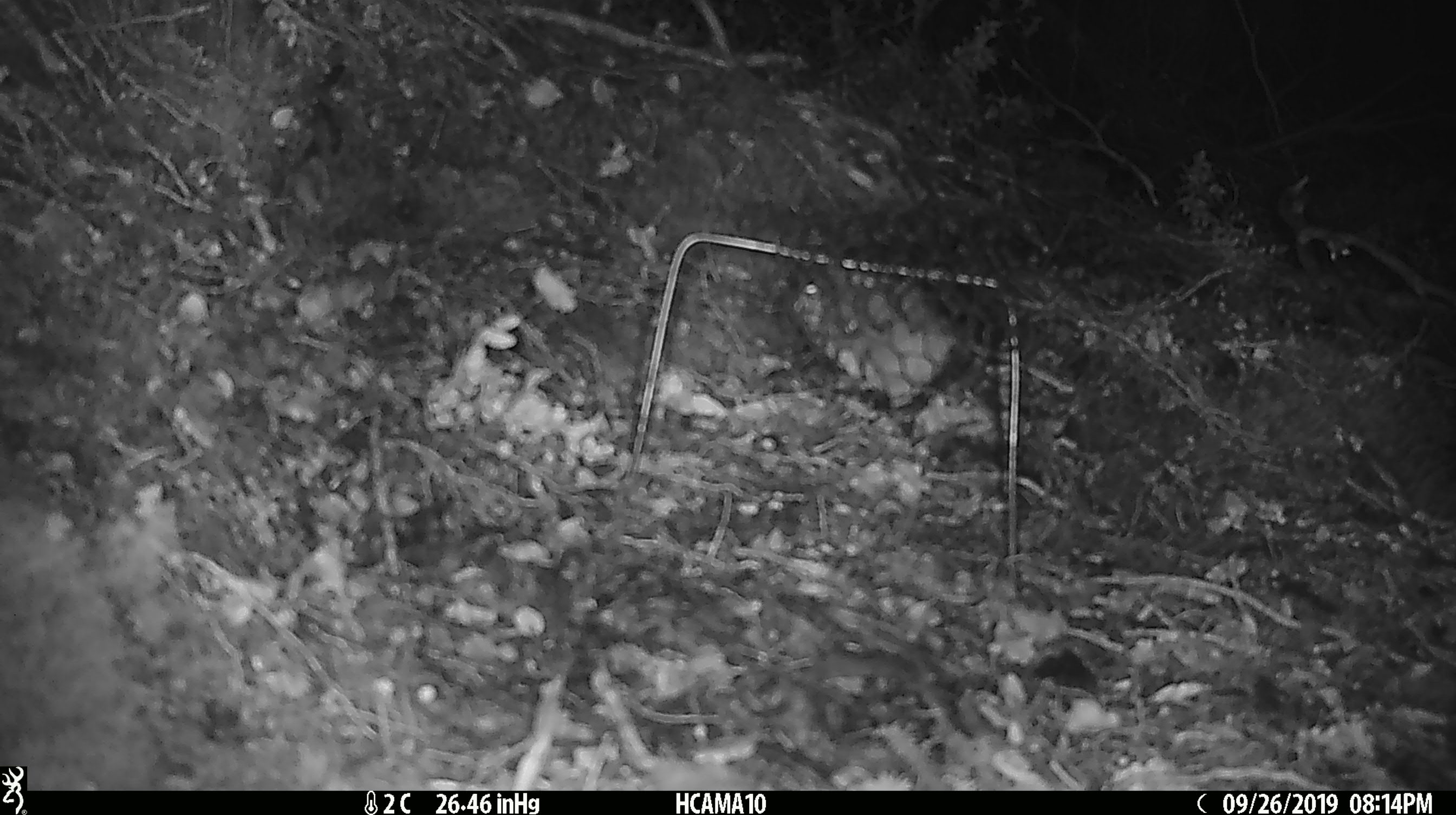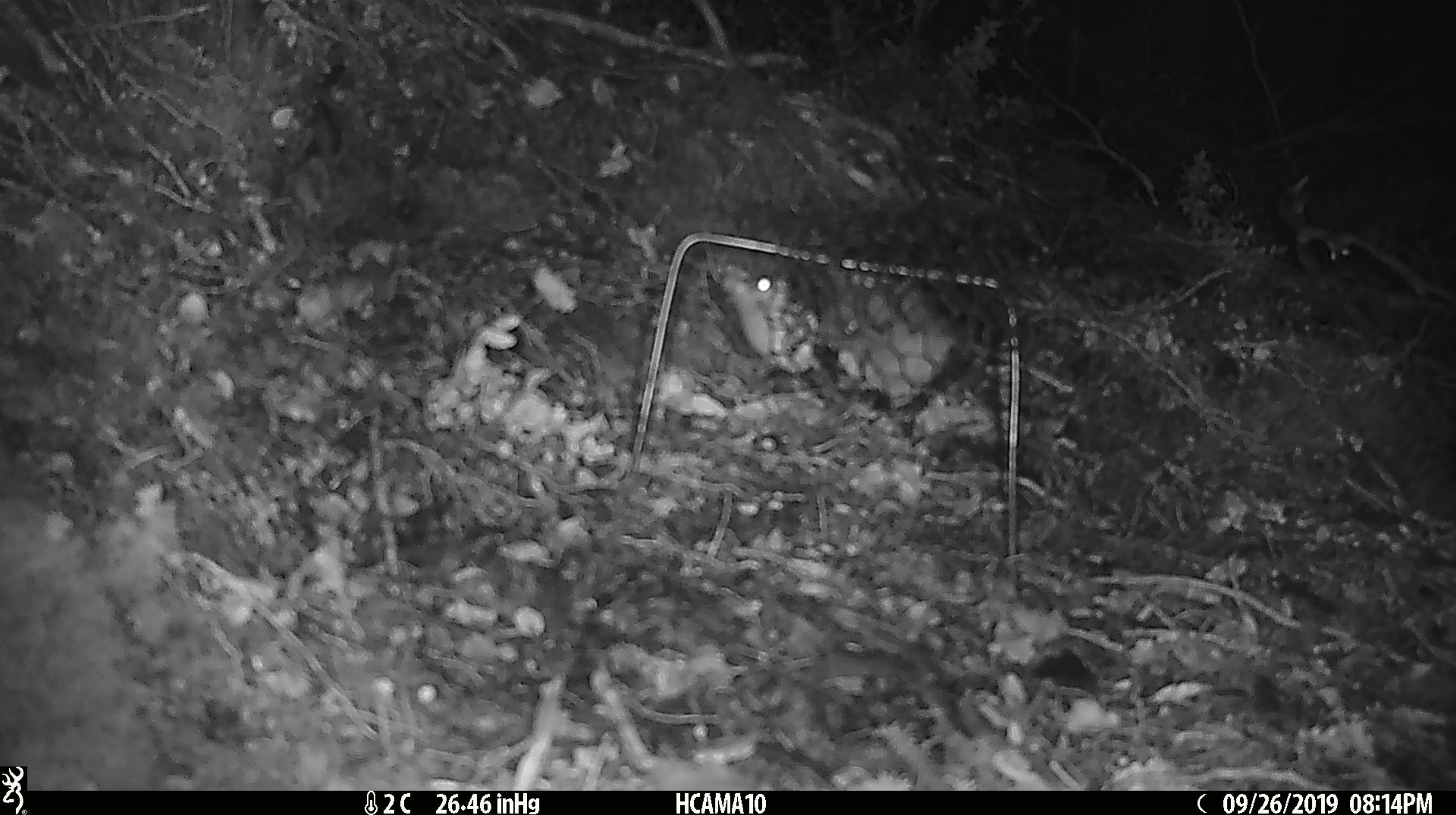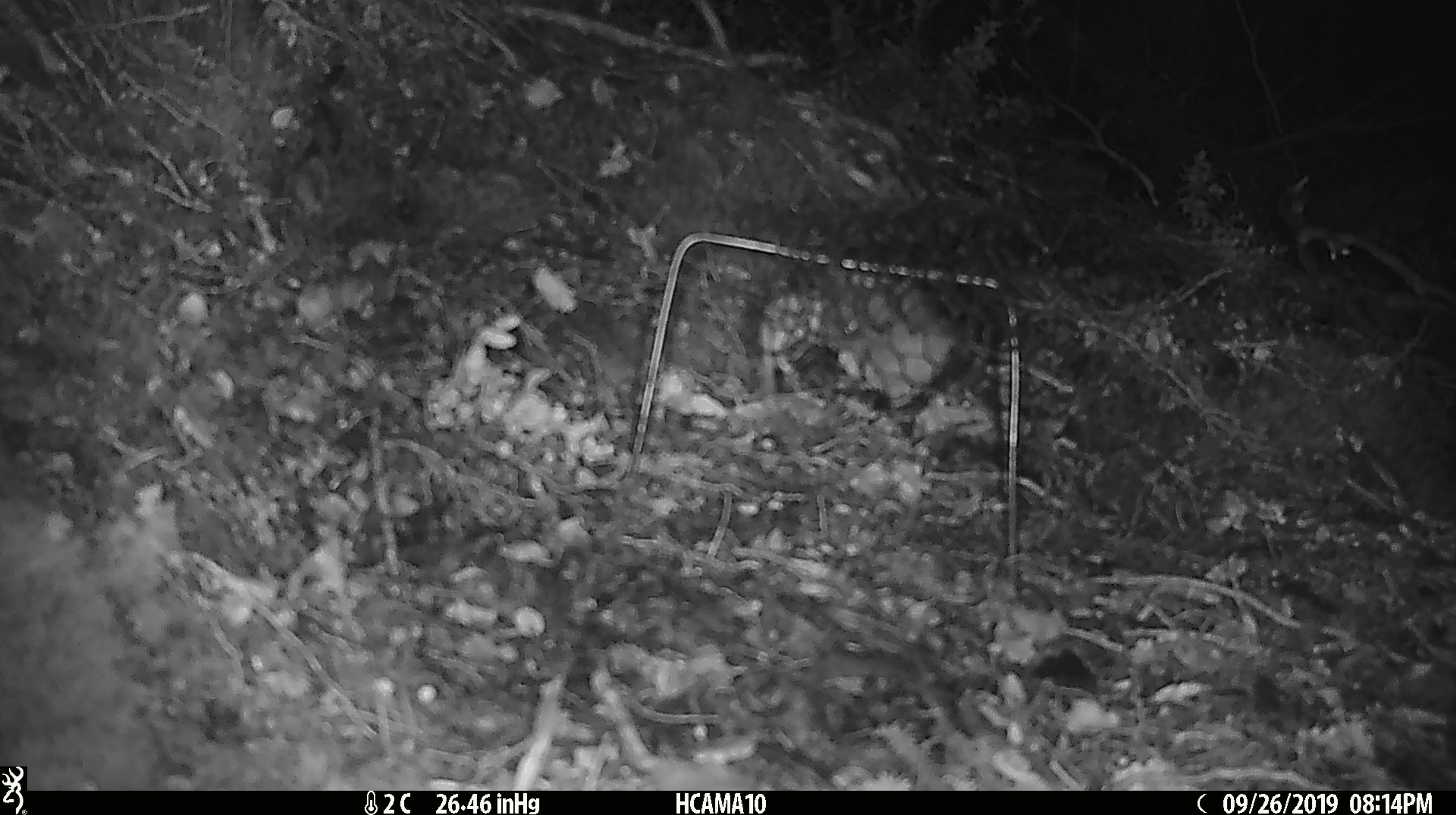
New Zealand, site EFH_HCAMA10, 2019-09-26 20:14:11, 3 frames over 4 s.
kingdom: Animalia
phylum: Chordata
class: Mammalia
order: Rodentia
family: Muridae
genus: Mus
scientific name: Mus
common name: mouse